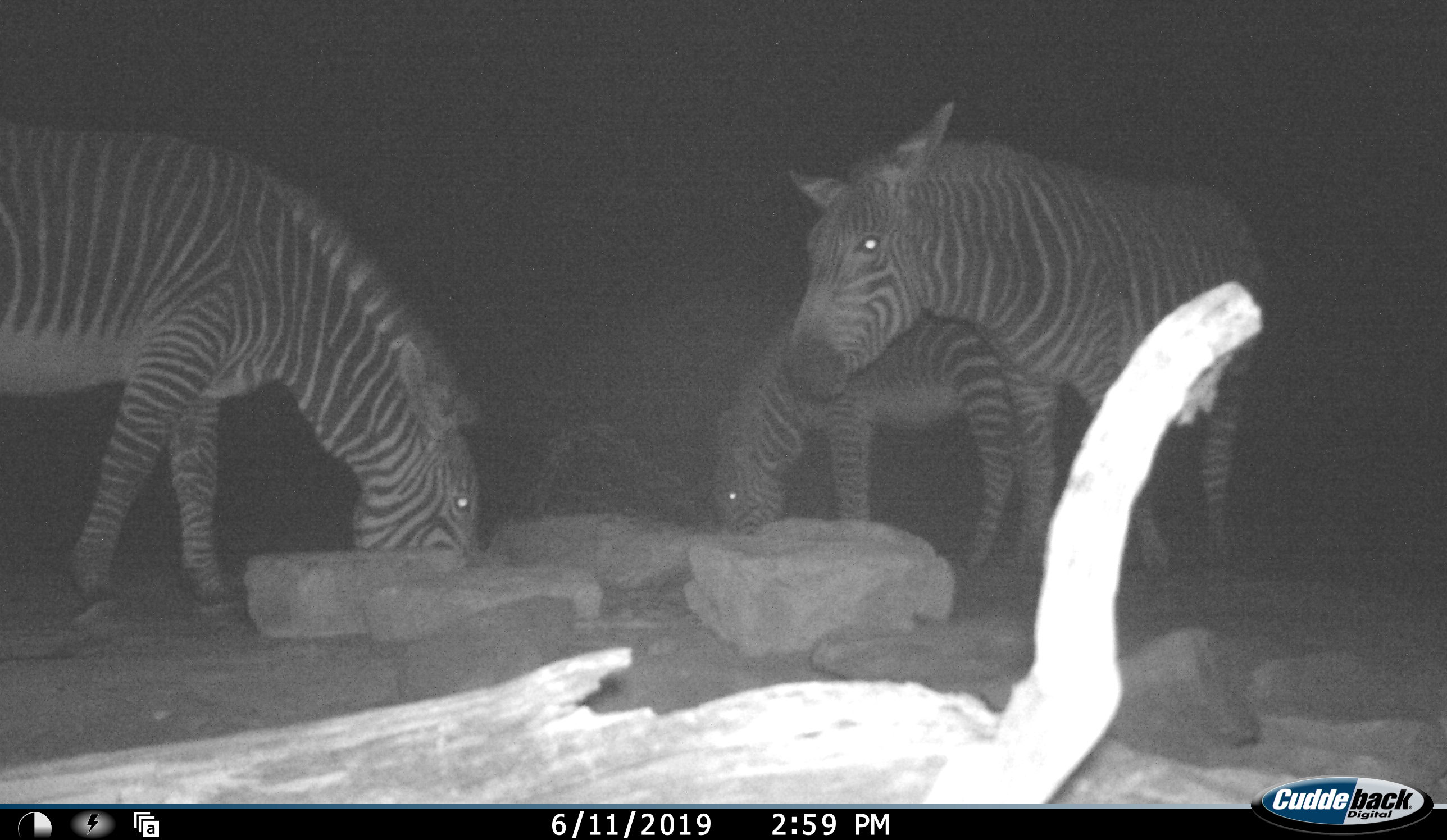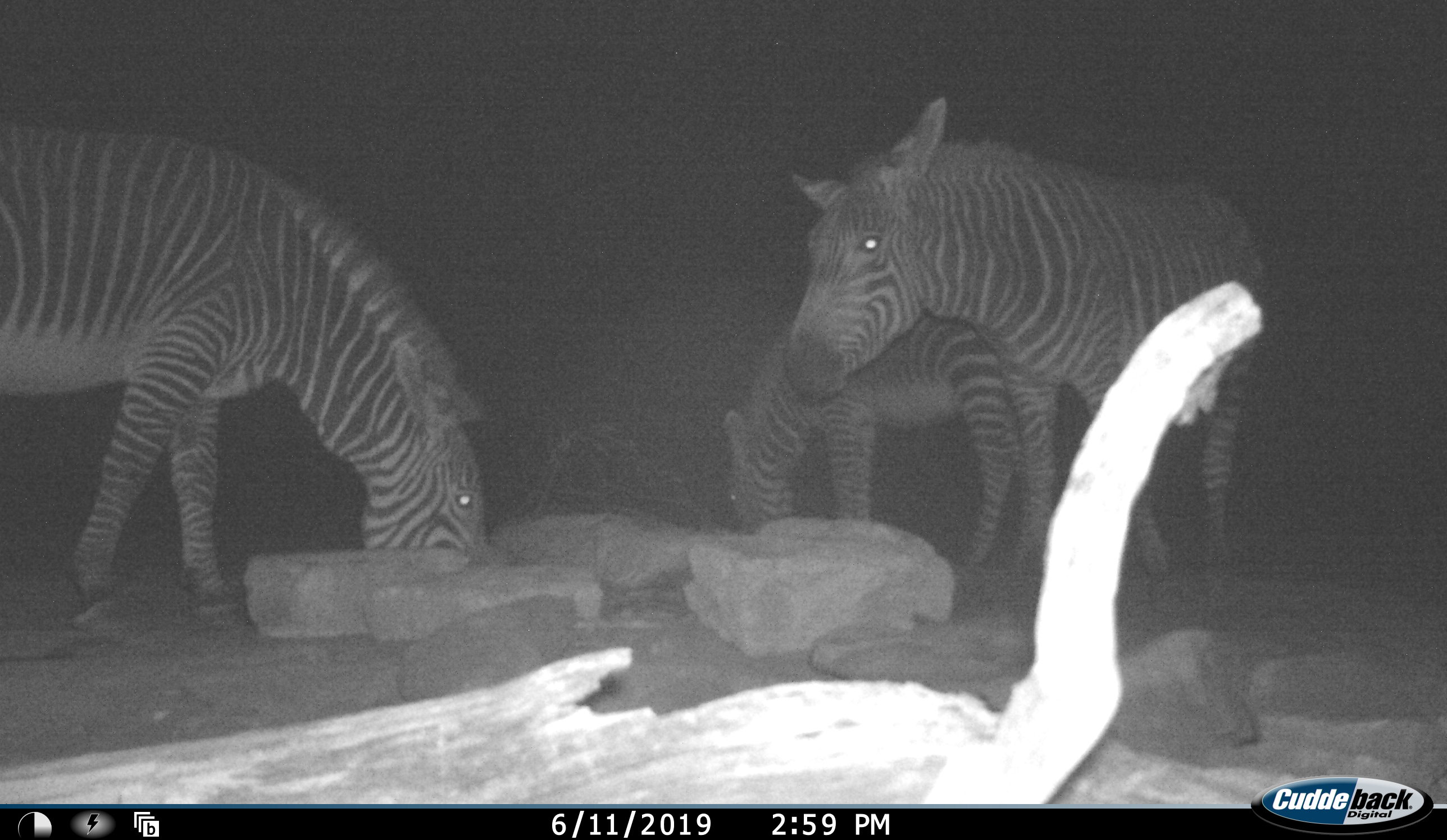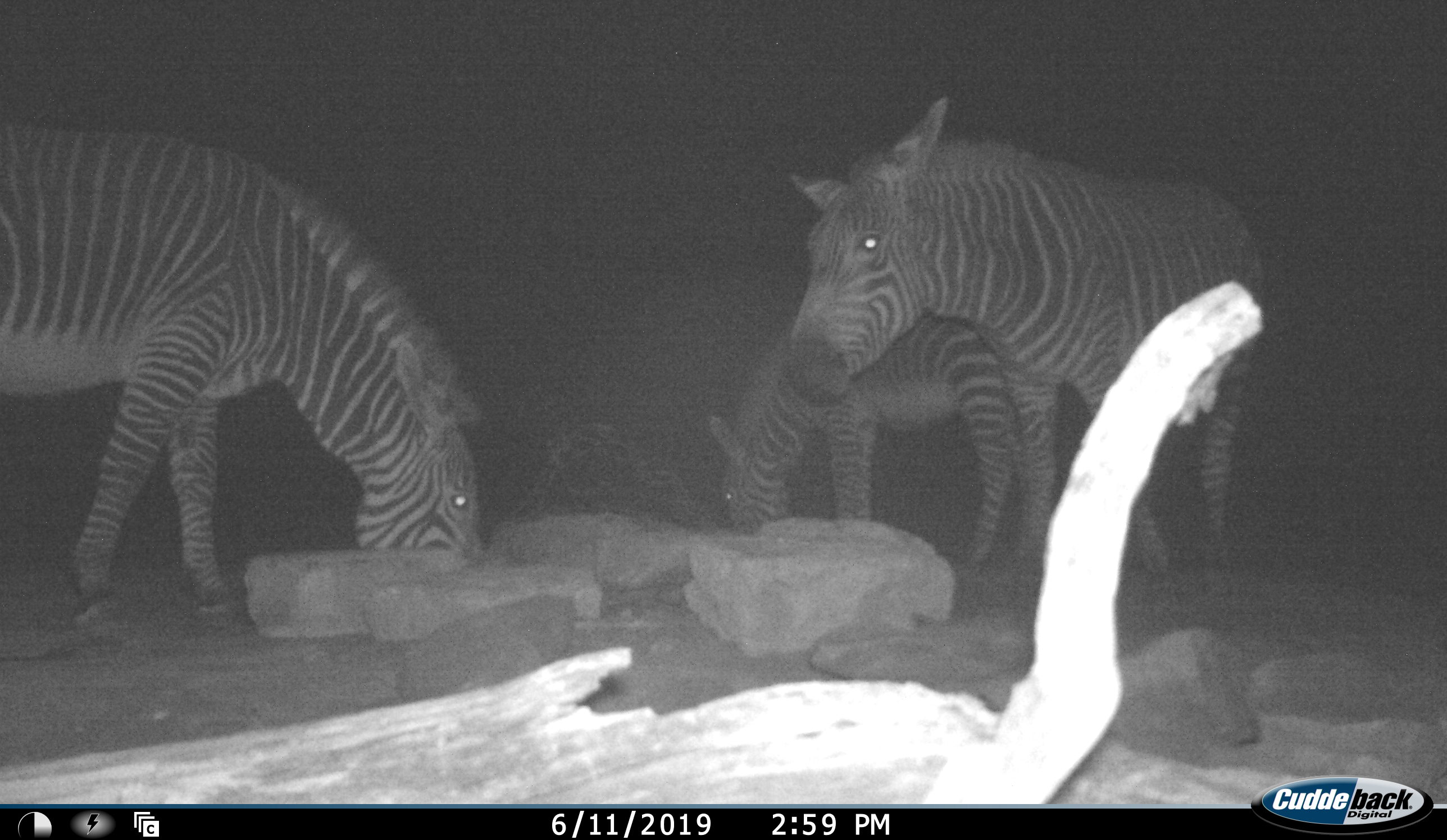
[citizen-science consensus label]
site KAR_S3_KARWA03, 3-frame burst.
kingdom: Animalia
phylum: Chordata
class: Mammalia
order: Perissodactyla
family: Equidae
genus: Equus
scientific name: Equus zebra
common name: mountain zebra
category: zebramountain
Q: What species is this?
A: Zebramountain (mountain zebra) (Equus zebra).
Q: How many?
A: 3.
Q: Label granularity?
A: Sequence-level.